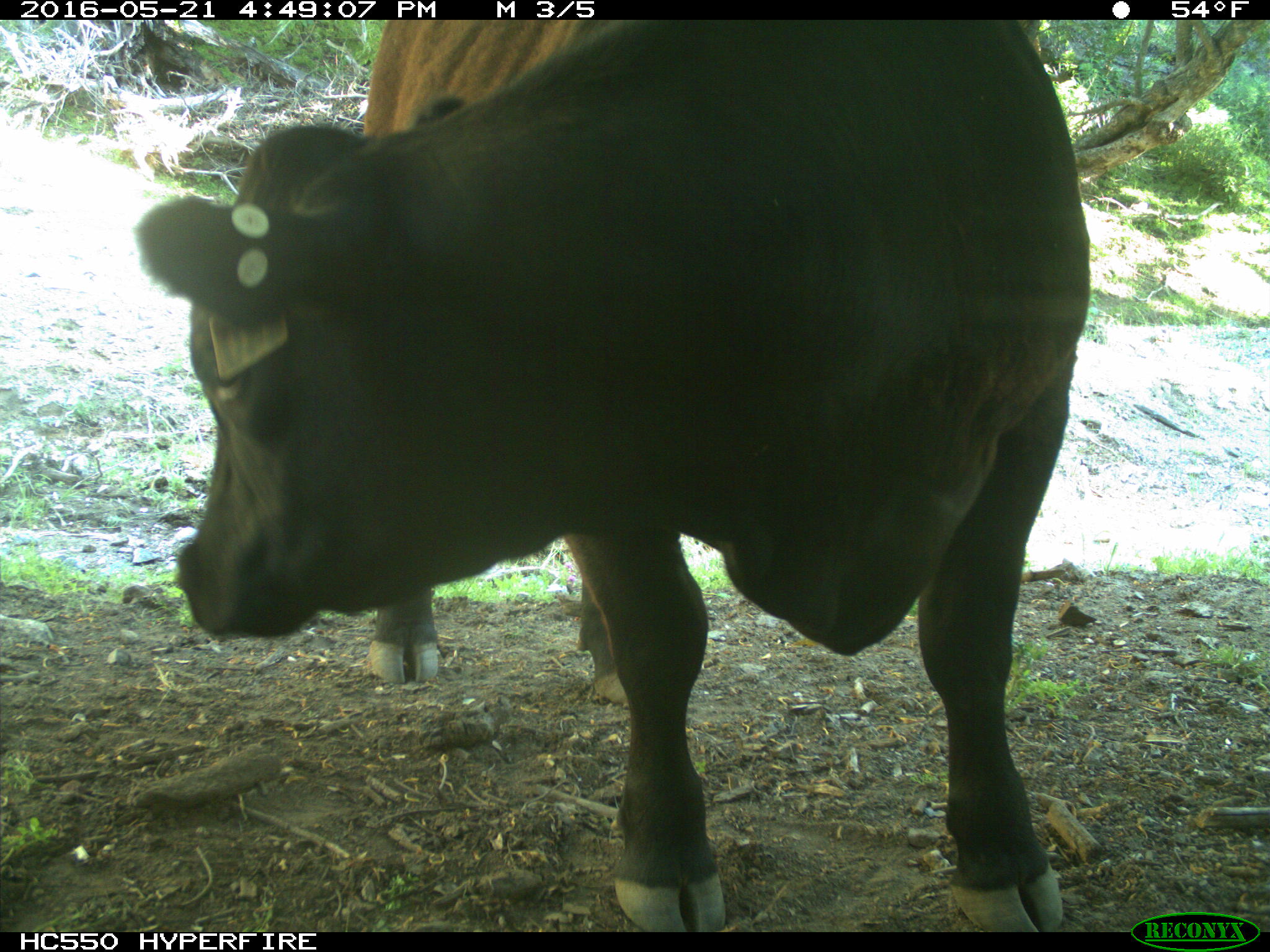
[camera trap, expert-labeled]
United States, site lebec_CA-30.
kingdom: Animalia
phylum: Chordata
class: Mammalia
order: Artiodactyla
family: Bovidae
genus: Bos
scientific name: Bos taurus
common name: domestic cow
Bos taurus (domestic cow).